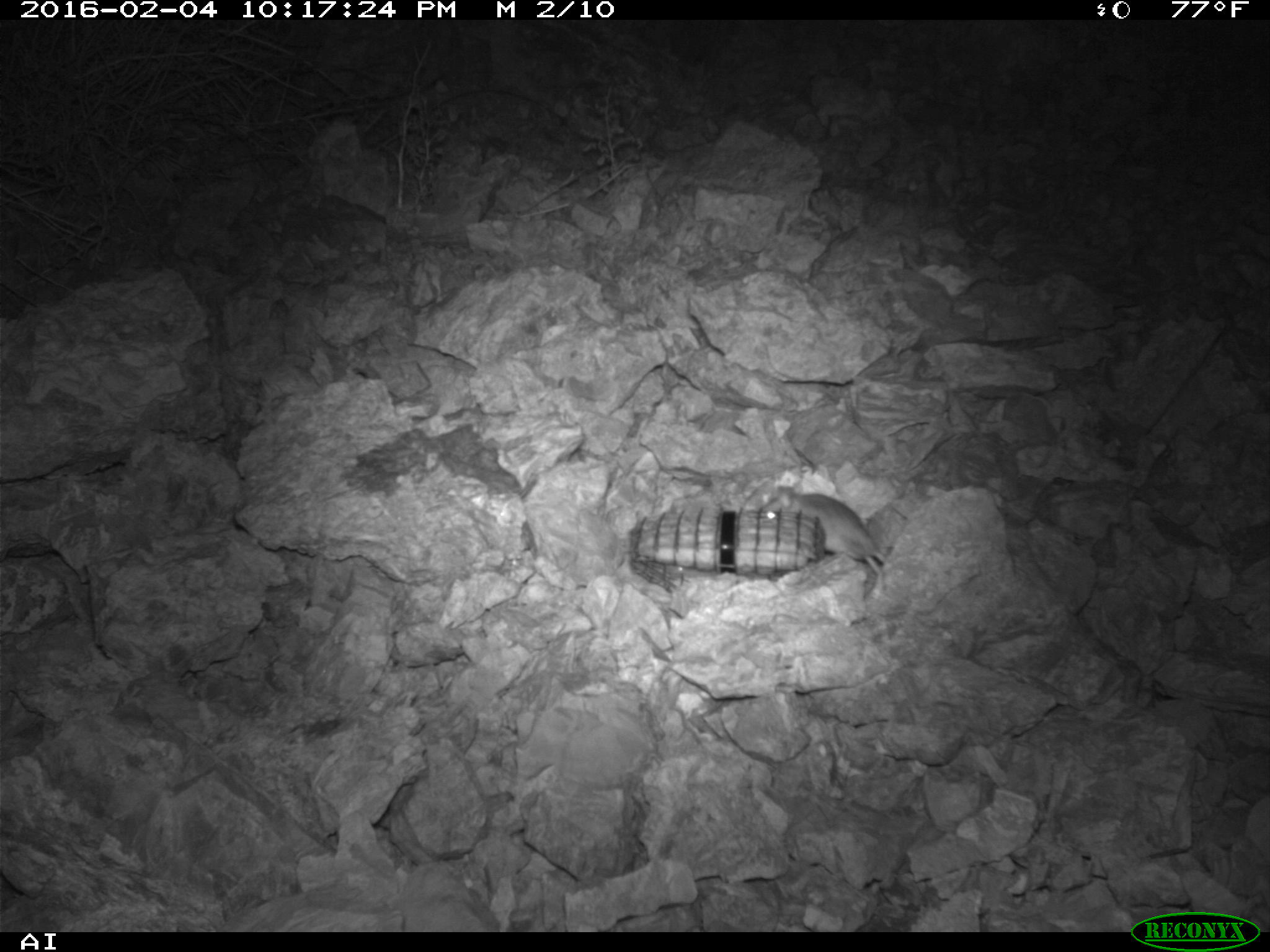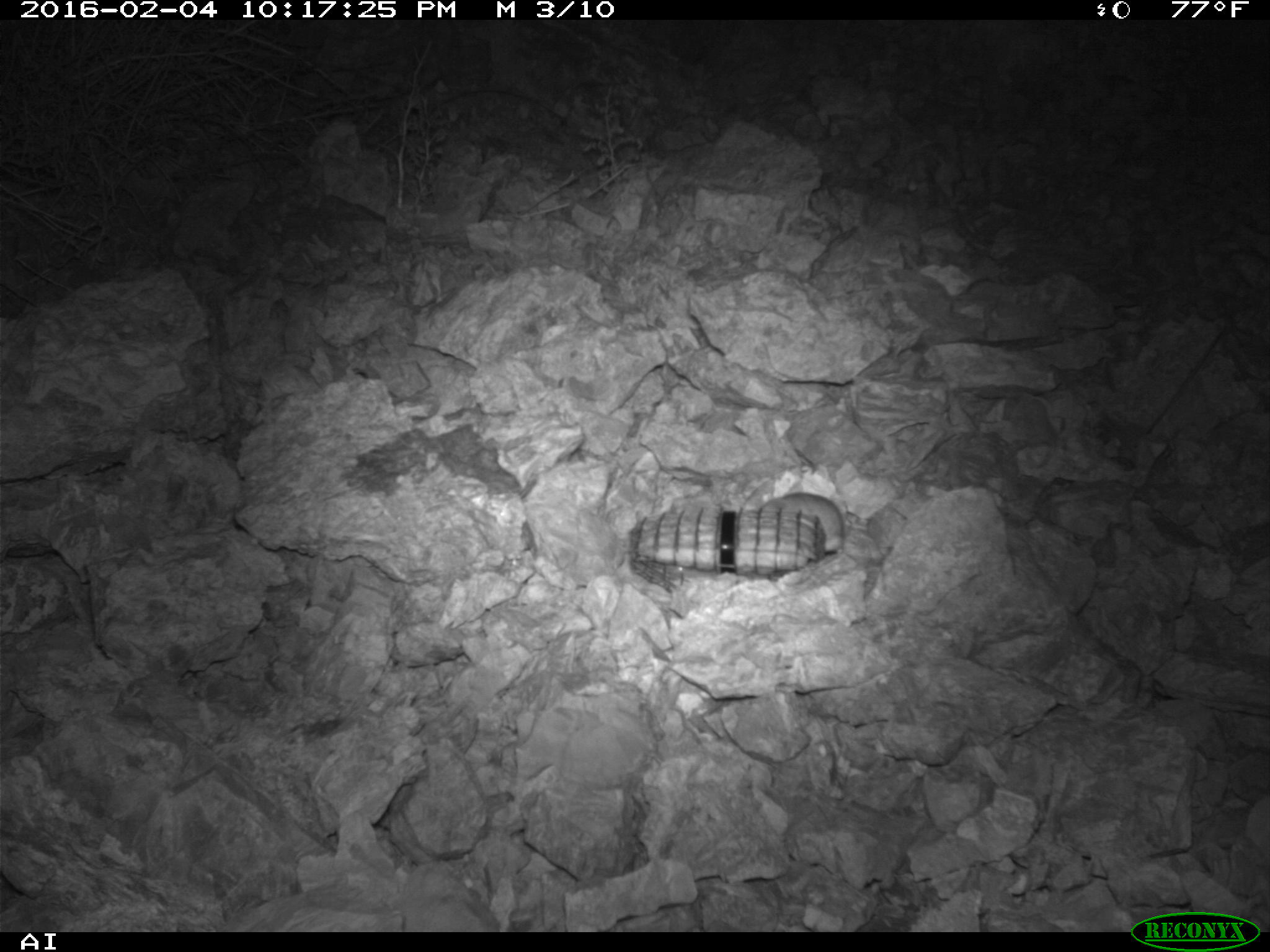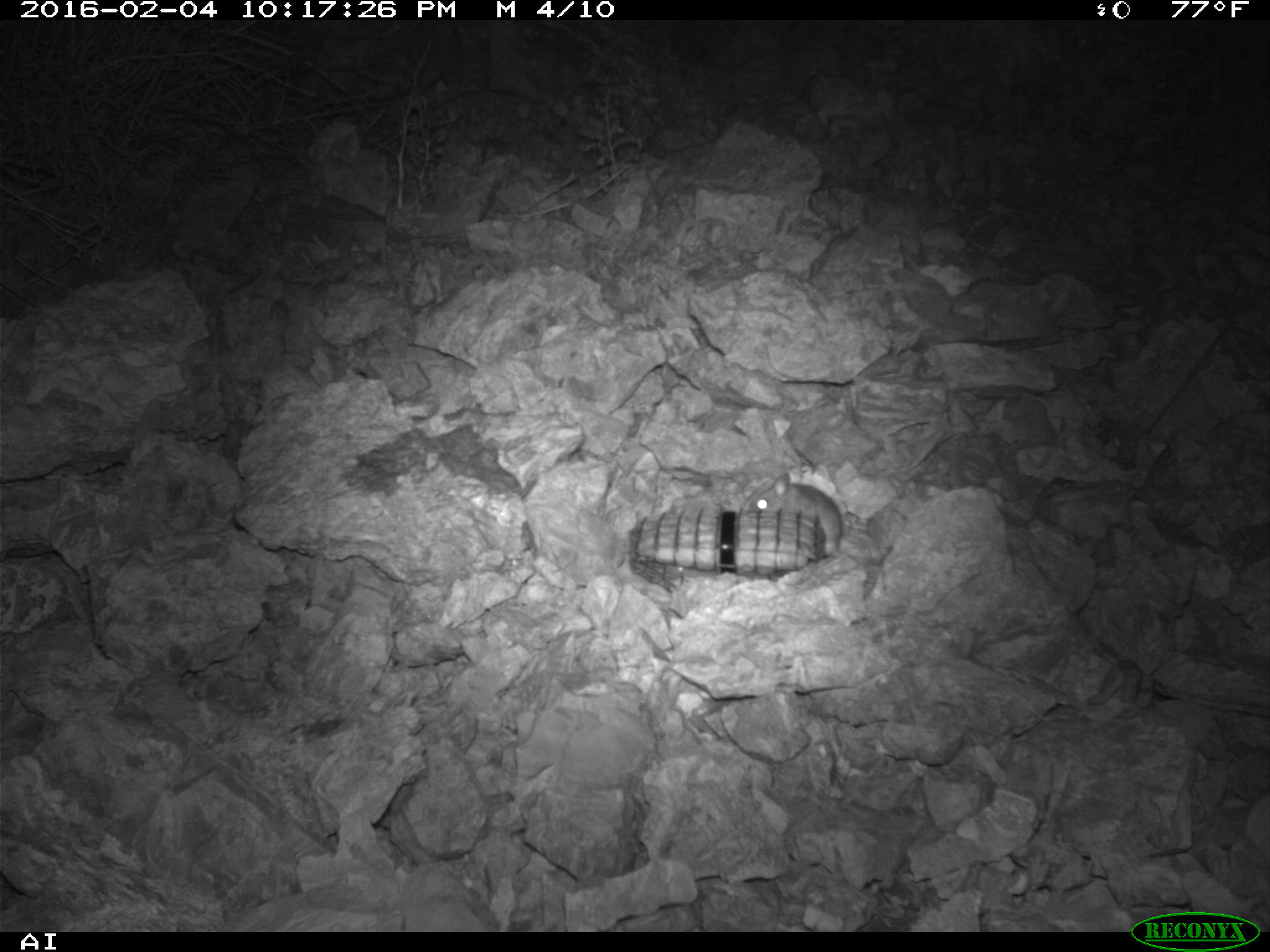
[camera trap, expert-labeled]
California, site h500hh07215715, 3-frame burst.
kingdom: Animalia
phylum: Chordata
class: Mammalia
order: Rodentia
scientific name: Rodentia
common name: rodent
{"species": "rodent (Rodentia)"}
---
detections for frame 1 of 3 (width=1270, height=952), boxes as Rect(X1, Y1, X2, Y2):
rodent: Rect(760, 482, 887, 575)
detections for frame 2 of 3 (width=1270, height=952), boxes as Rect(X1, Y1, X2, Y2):
rodent: Rect(760, 492, 844, 552)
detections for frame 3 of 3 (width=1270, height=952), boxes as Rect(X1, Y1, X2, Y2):
rodent: Rect(737, 472, 867, 566)